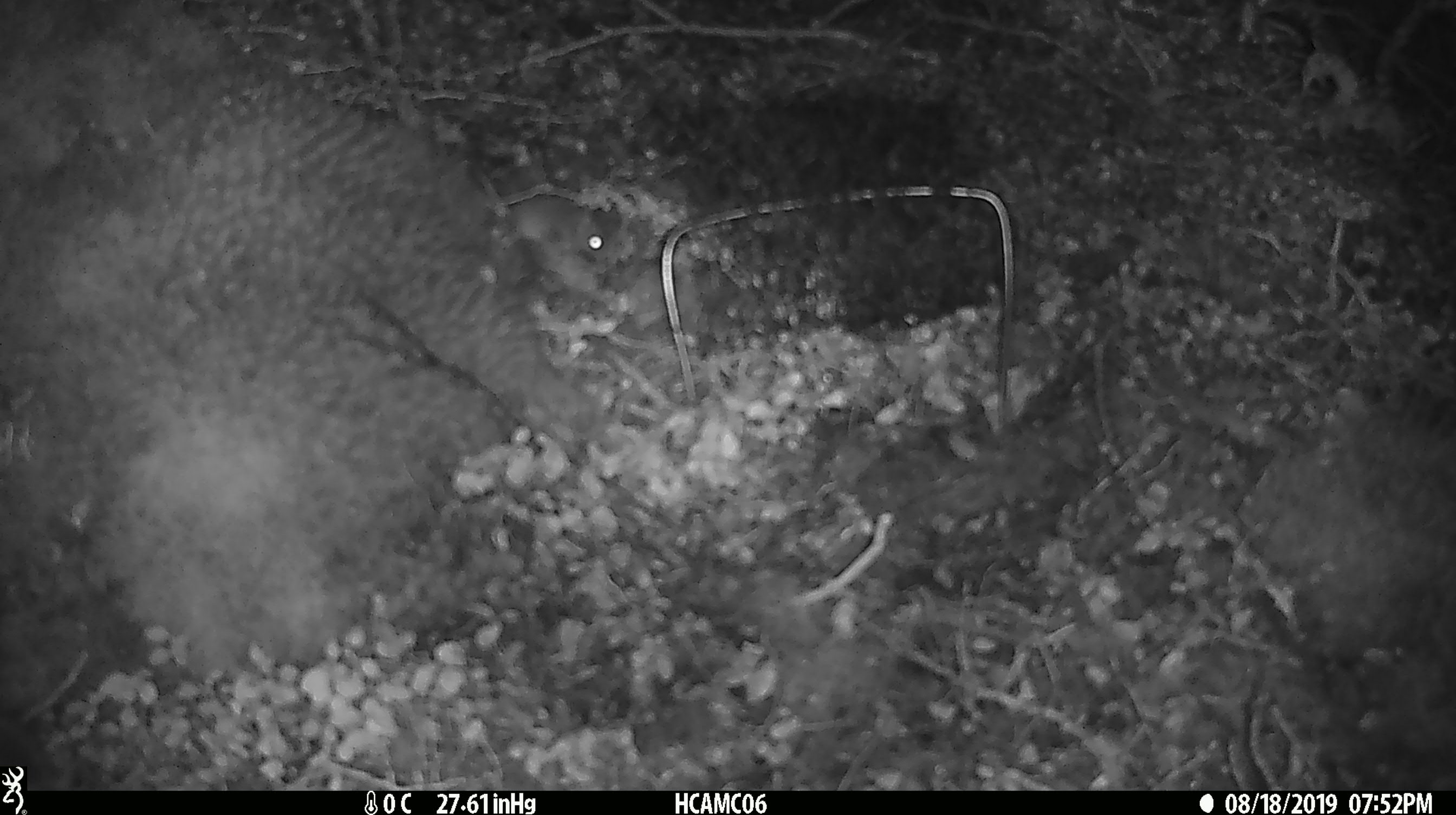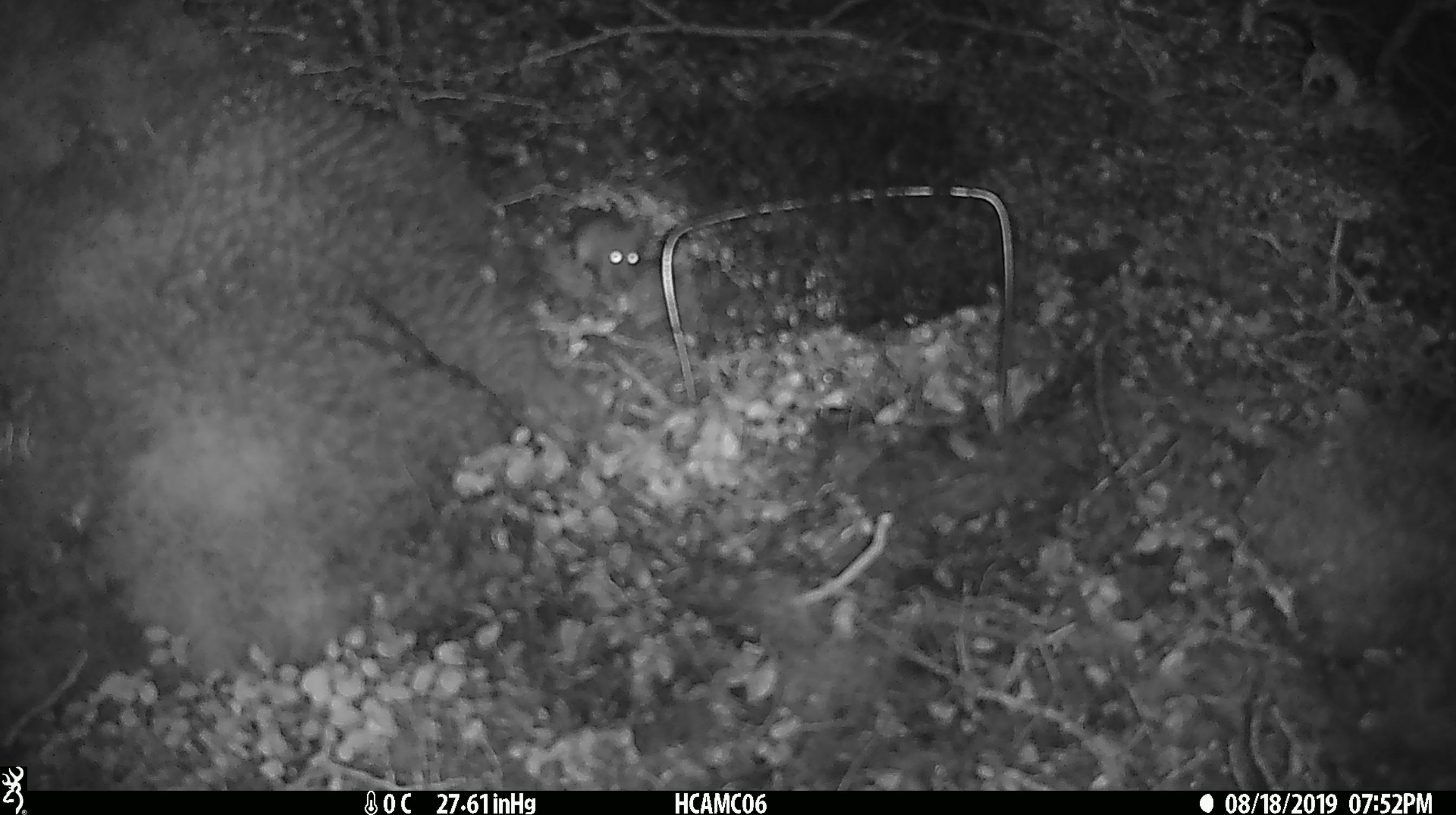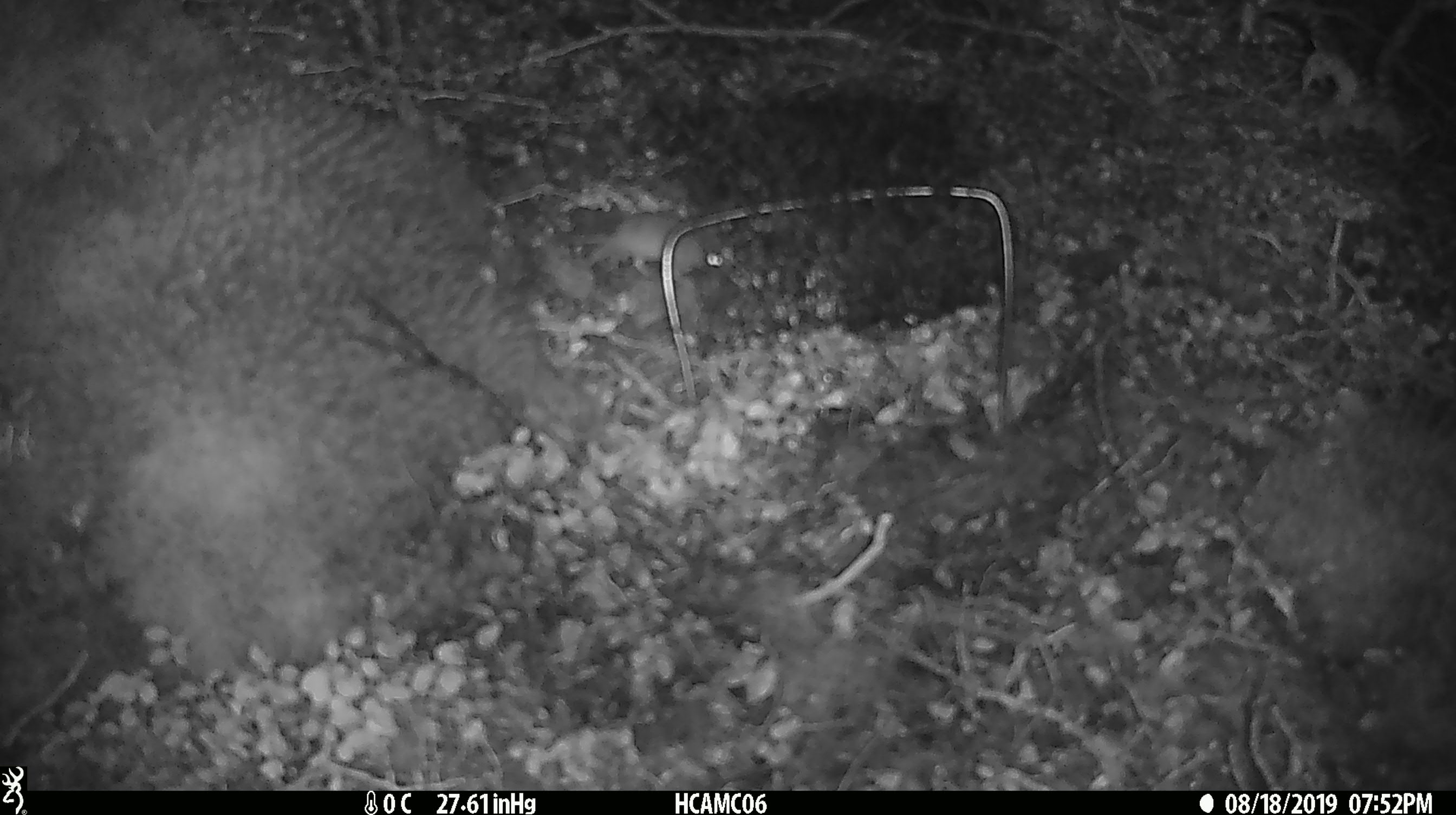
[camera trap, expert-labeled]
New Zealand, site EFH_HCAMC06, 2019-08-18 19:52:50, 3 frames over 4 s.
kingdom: Animalia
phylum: Chordata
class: Mammalia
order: Rodentia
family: Muridae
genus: Mus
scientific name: Mus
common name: mouse